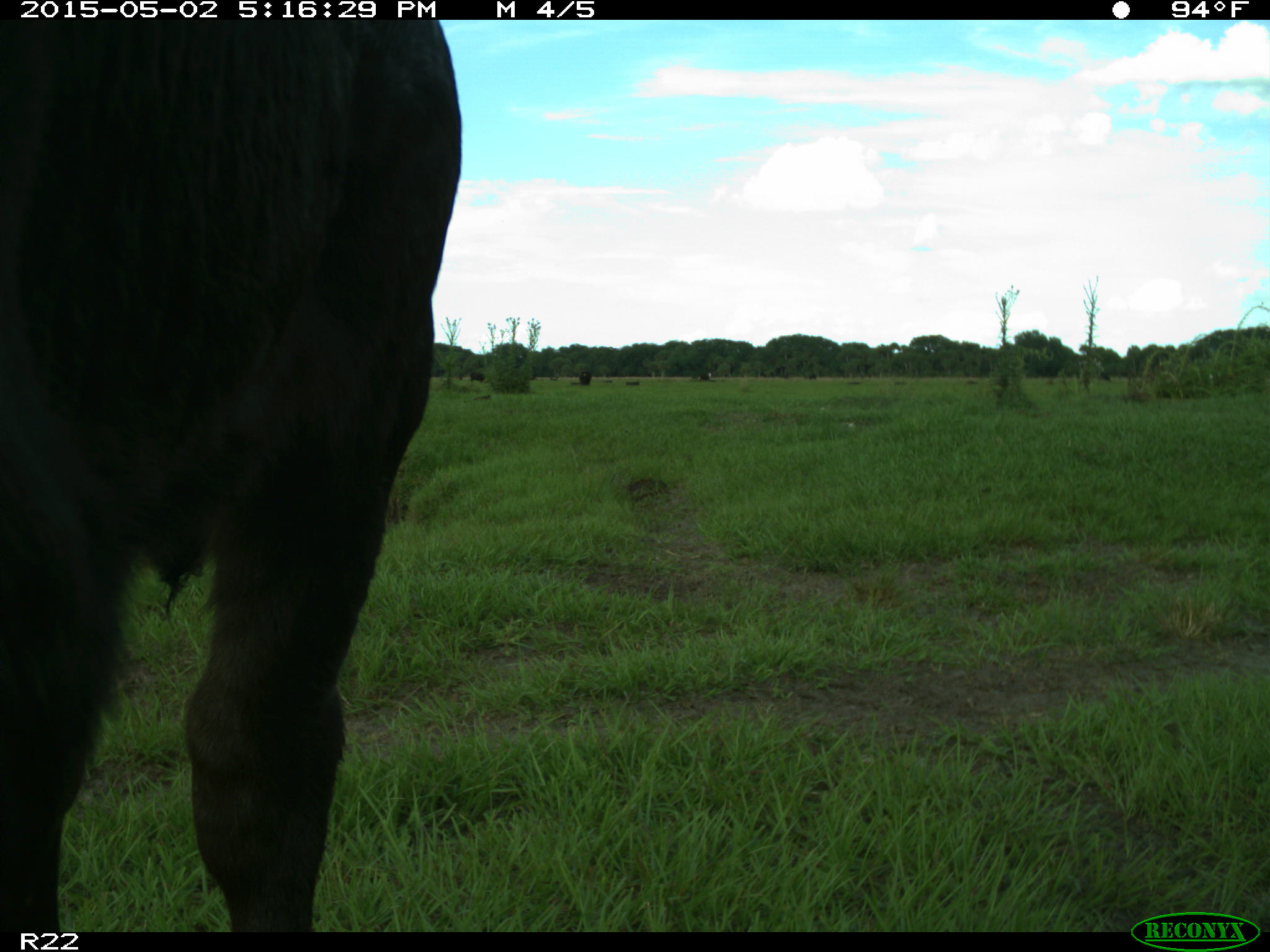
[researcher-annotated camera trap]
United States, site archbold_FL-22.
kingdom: Animalia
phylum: Chordata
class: Mammalia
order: Artiodactyla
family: Bovidae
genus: Bos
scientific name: Bos taurus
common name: domestic cow